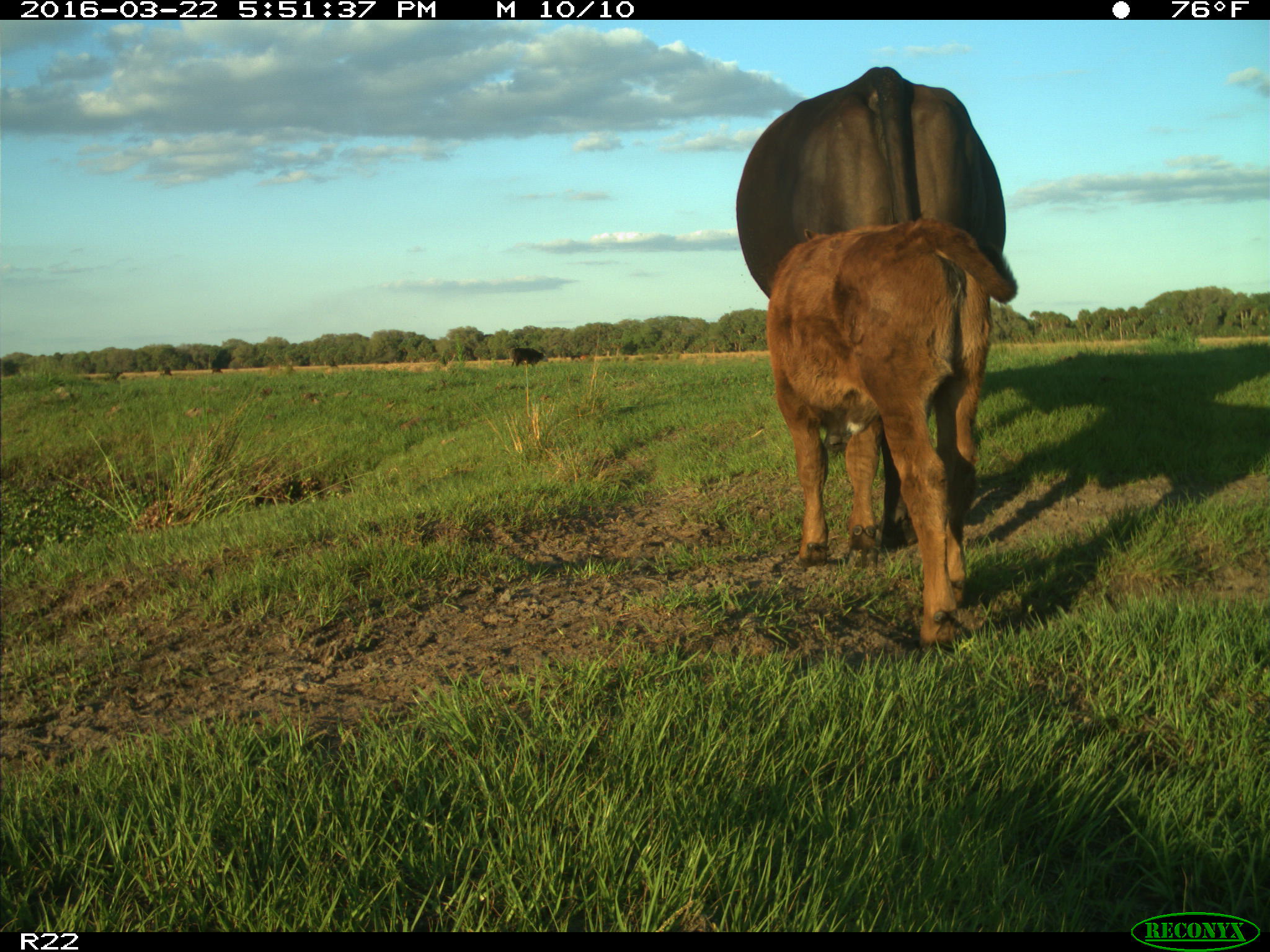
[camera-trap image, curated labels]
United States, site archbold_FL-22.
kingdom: Animalia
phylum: Chordata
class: Mammalia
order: Artiodactyla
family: Bovidae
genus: Bos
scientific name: Bos taurus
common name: domestic cow